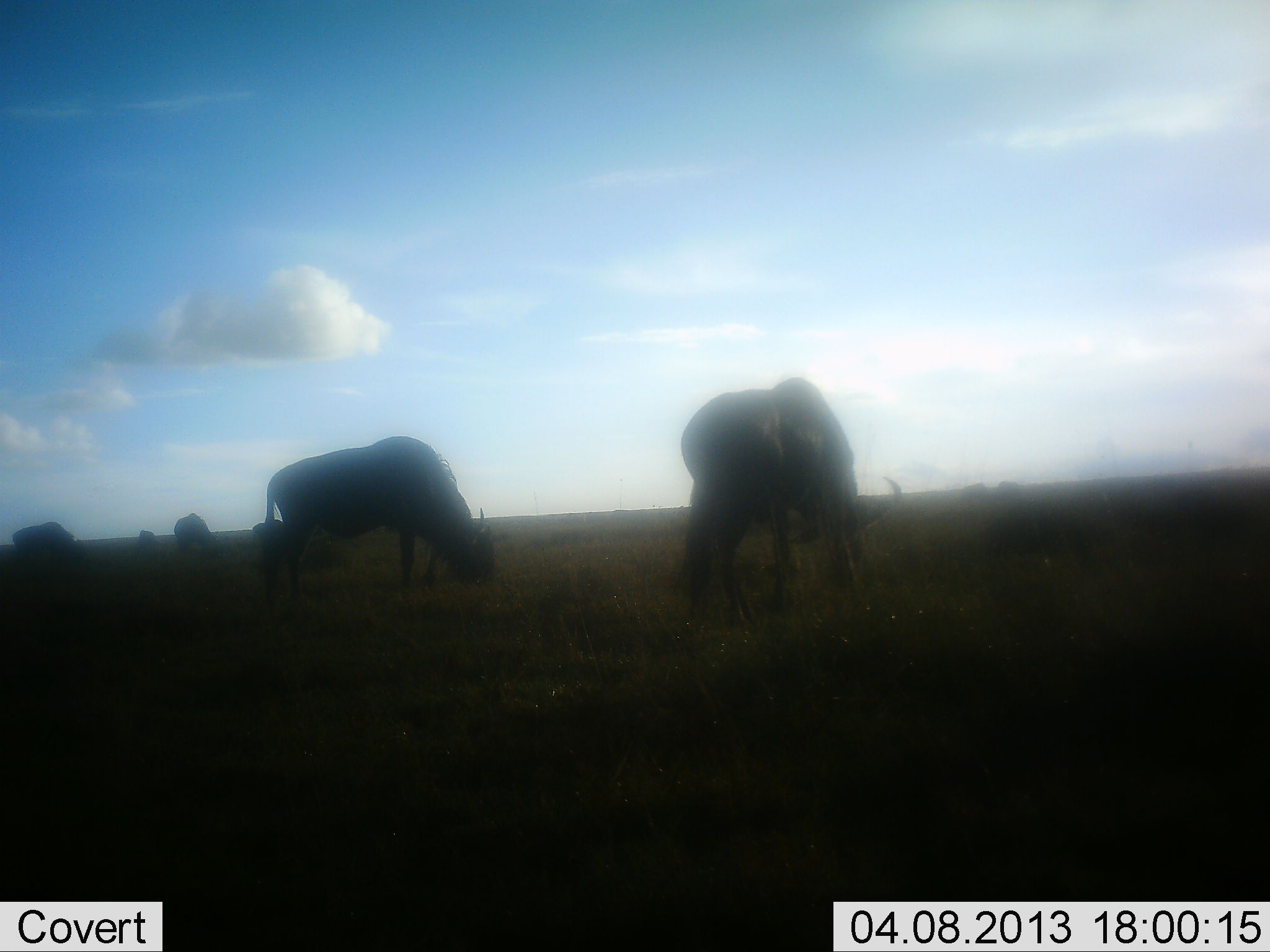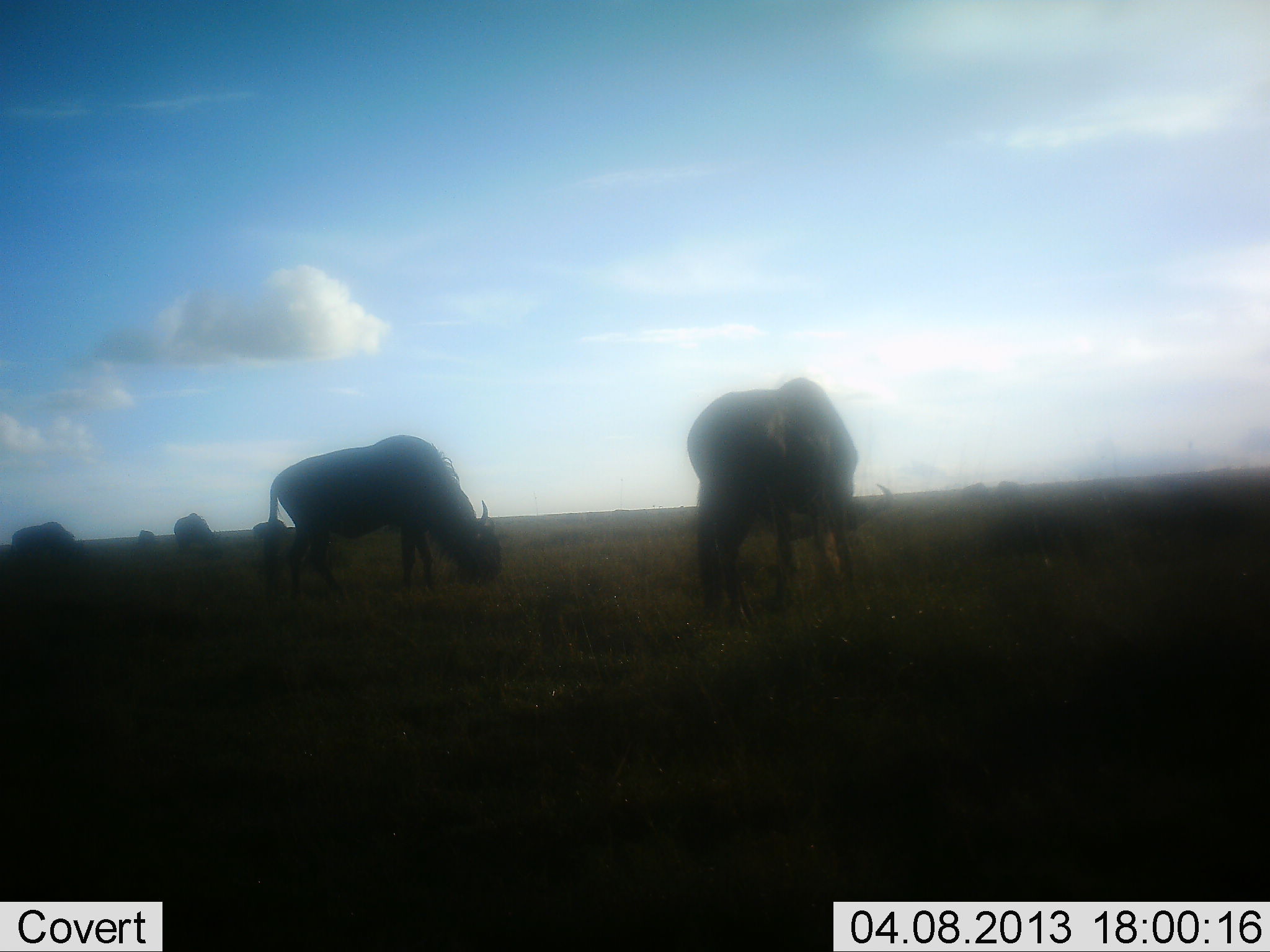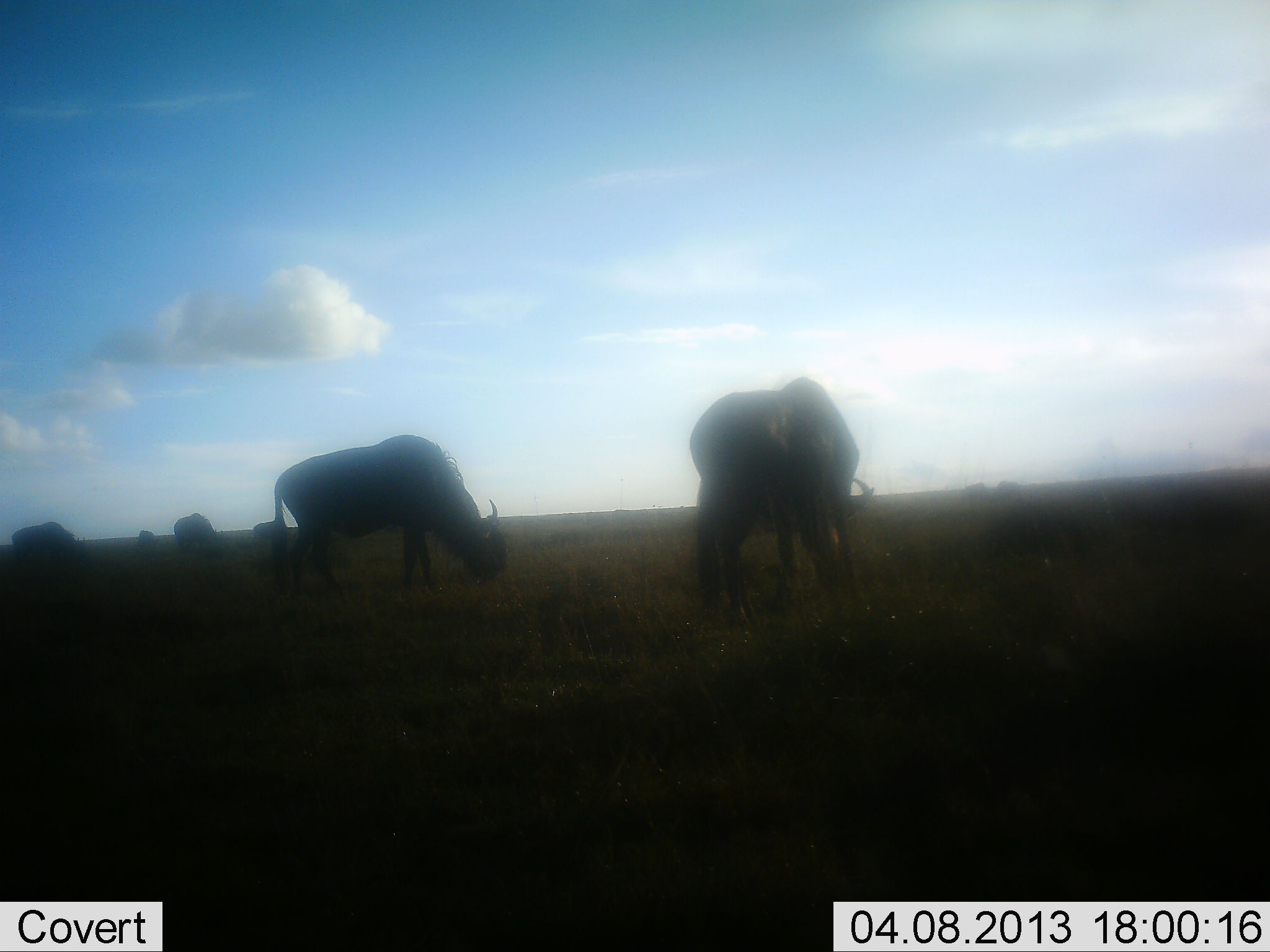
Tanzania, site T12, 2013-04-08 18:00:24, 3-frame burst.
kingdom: Animalia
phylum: Chordata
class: Mammalia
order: Artiodactyla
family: Bovidae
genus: Connochaetes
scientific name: Connochaetes taurinus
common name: blue wildebeest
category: wildebeest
Wildebeest (blue wildebeest) (Connochaetes taurinus), count 6. Behavior (volunteer vote fractions): standing 32%, resting 0%, moving 4%, interacting 0%. Young present (vote fraction): 4%. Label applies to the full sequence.